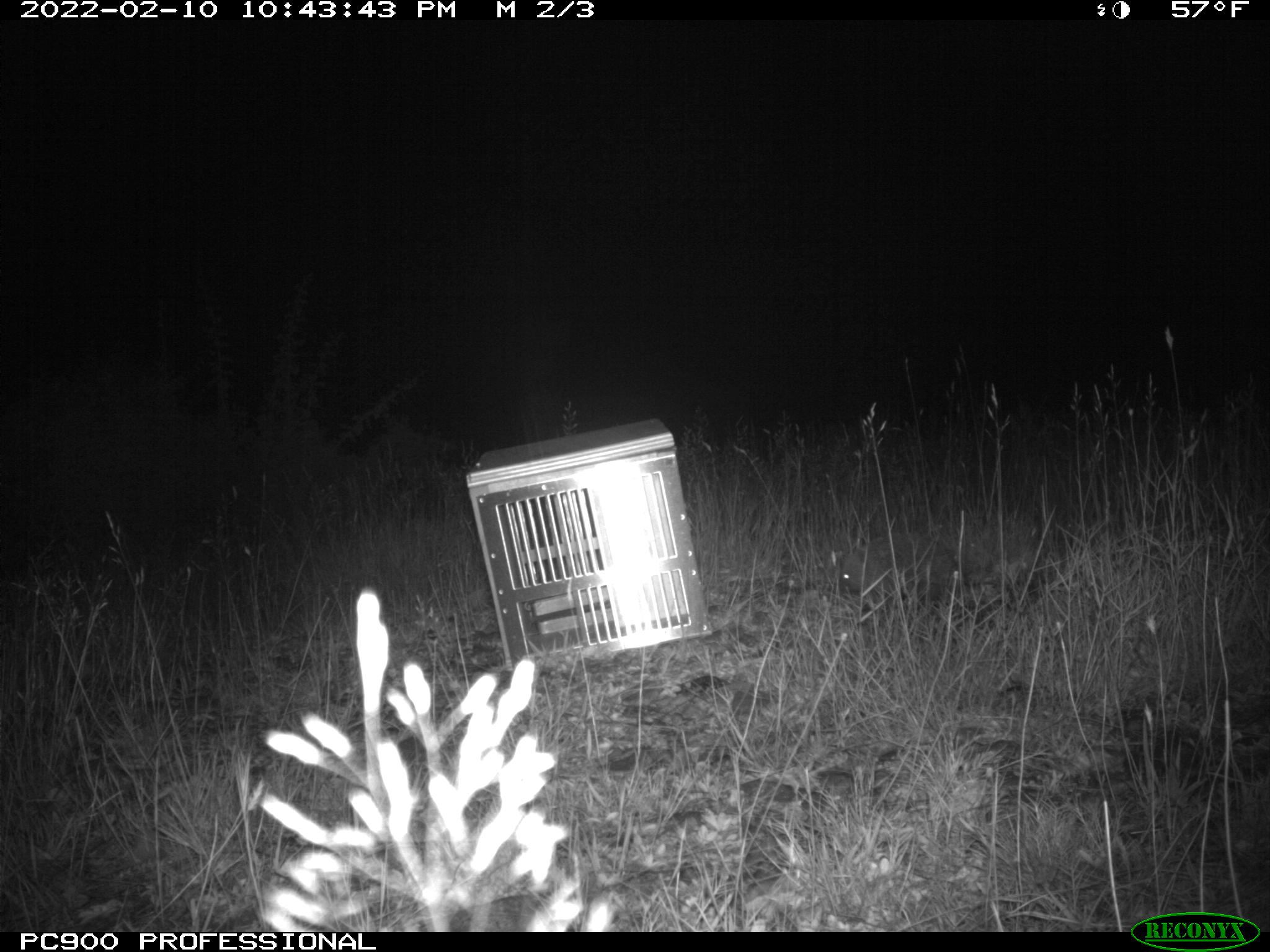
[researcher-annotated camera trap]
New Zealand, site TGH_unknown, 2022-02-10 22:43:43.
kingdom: Animalia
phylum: Chordata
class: Mammalia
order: Eulipotyphla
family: Erinaceidae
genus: Erinaceus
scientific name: Erinaceus europaeus europaeus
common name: european hedgehog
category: hedgehog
Hedgehog (european hedgehog) (Erinaceus europaeus europaeus).